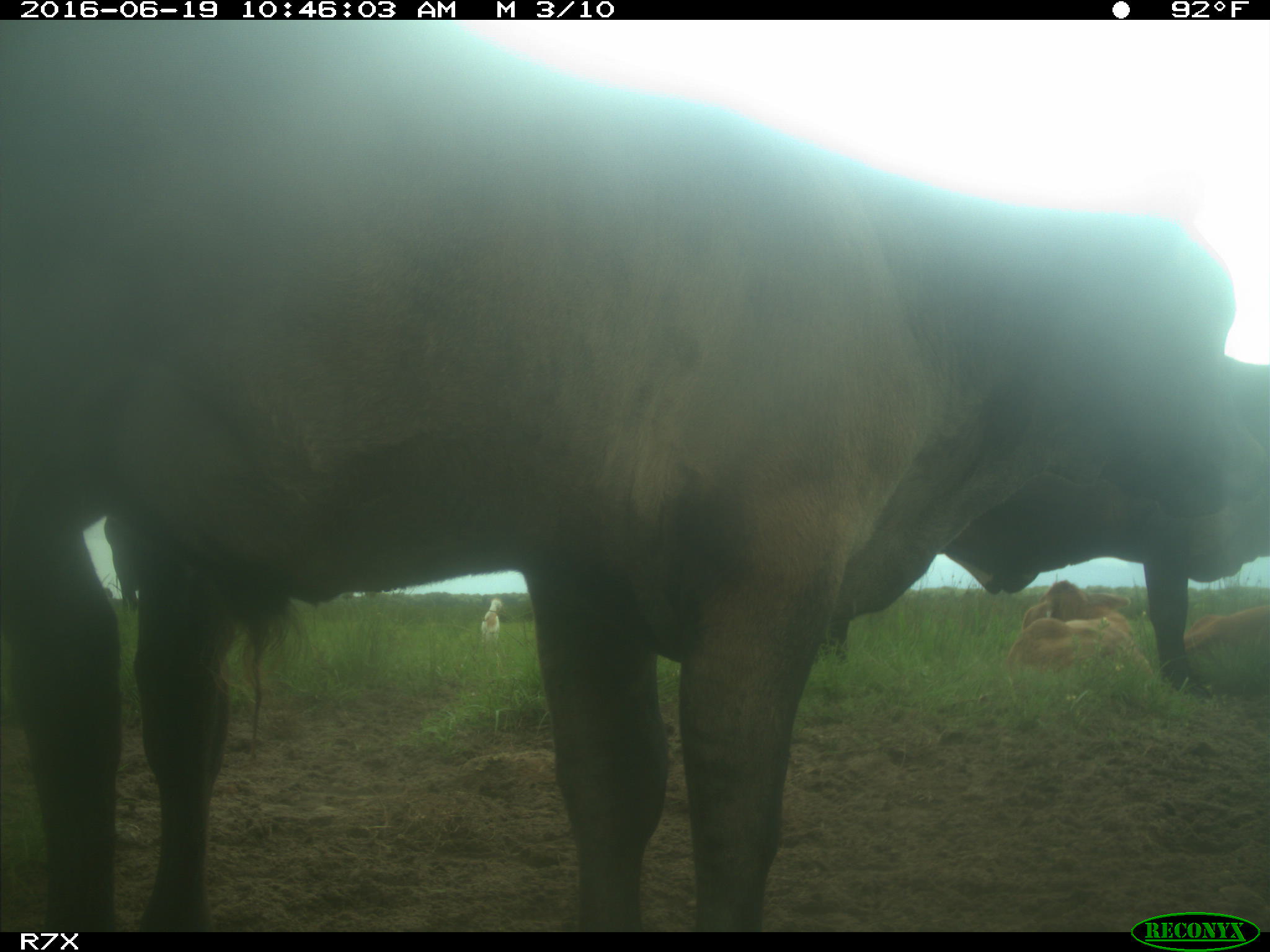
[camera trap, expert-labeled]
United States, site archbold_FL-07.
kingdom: Animalia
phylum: Chordata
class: Mammalia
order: Artiodactyla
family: Bovidae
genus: Bos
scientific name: Bos taurus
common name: domestic cow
Bos taurus (domestic cow).